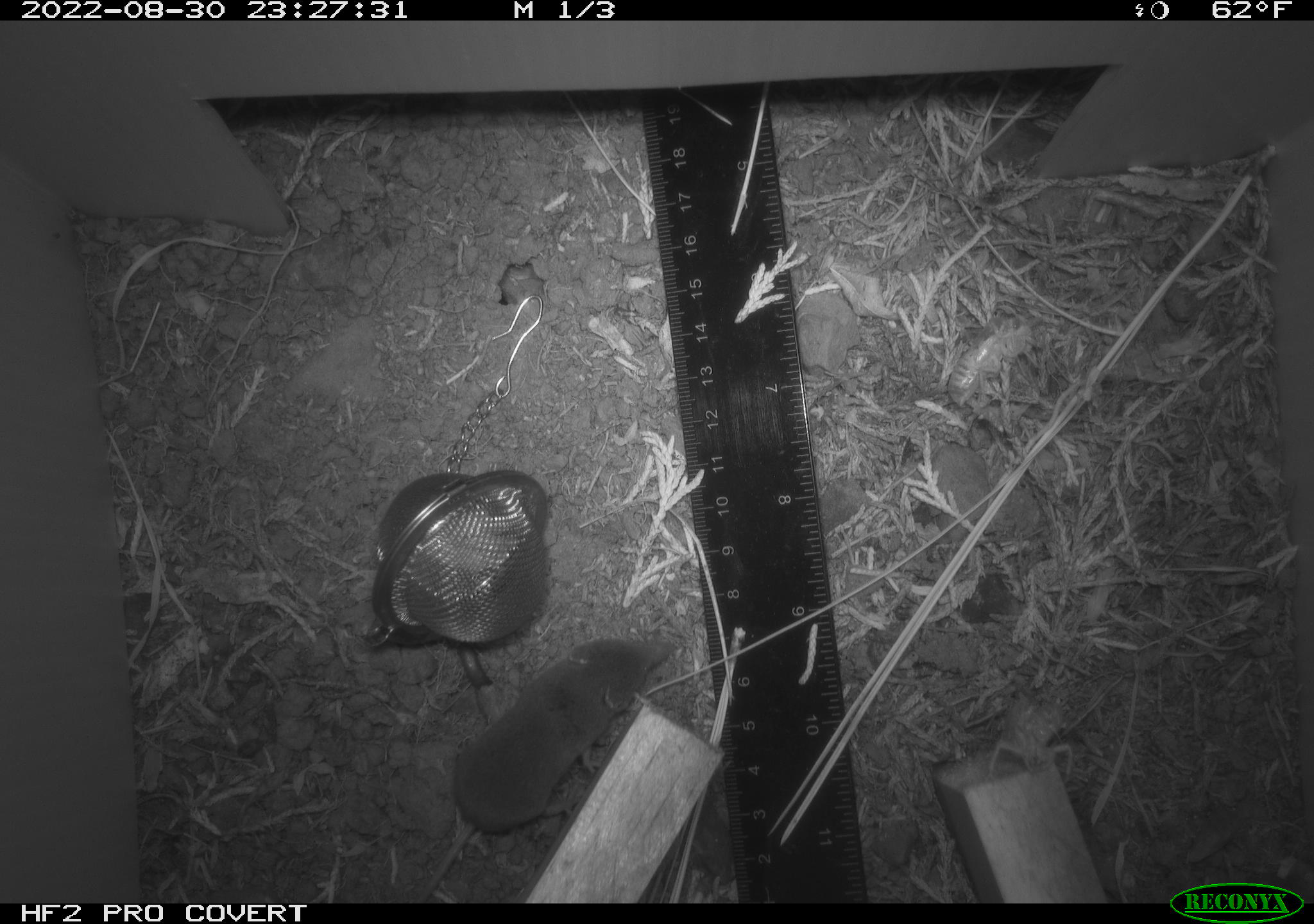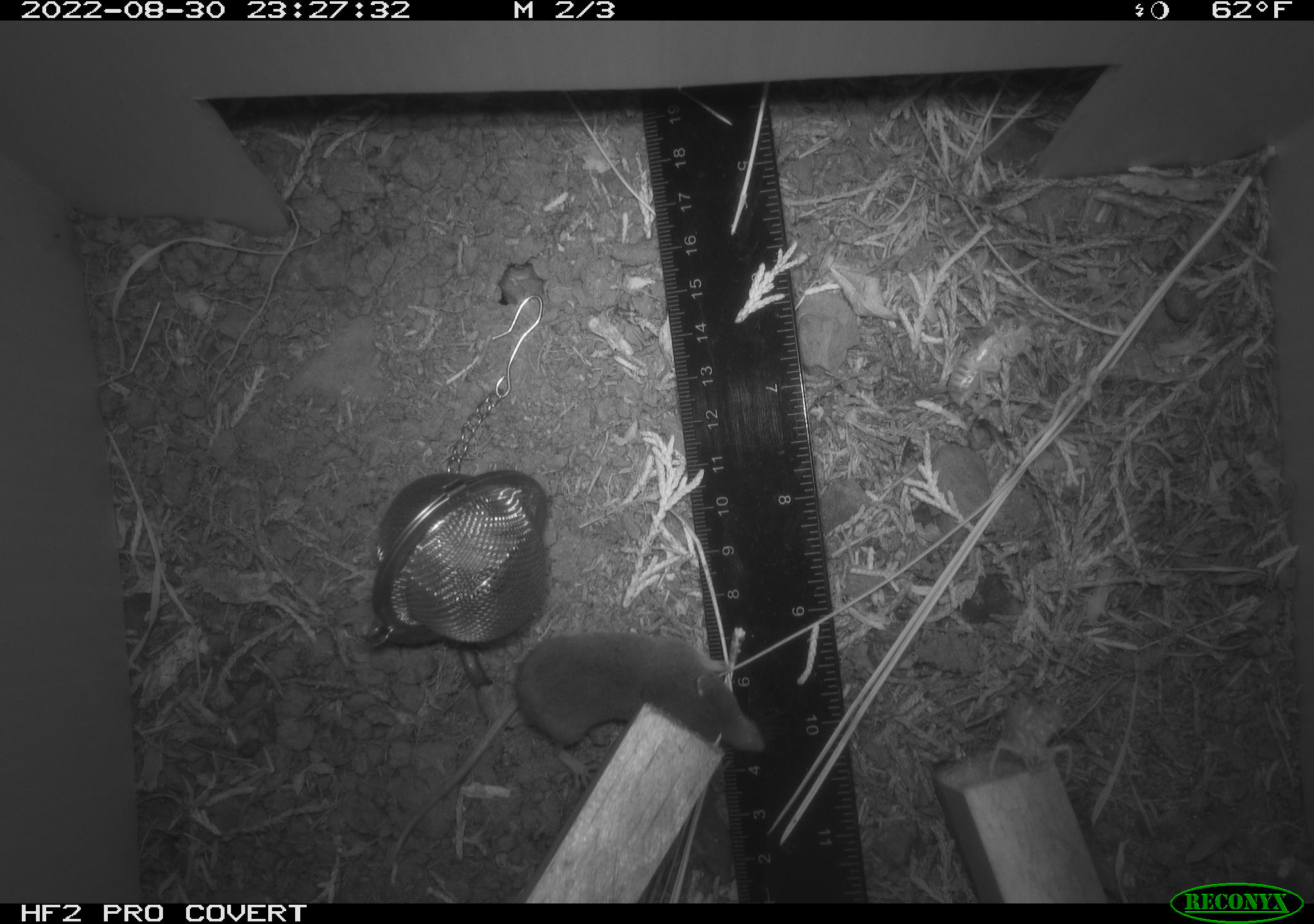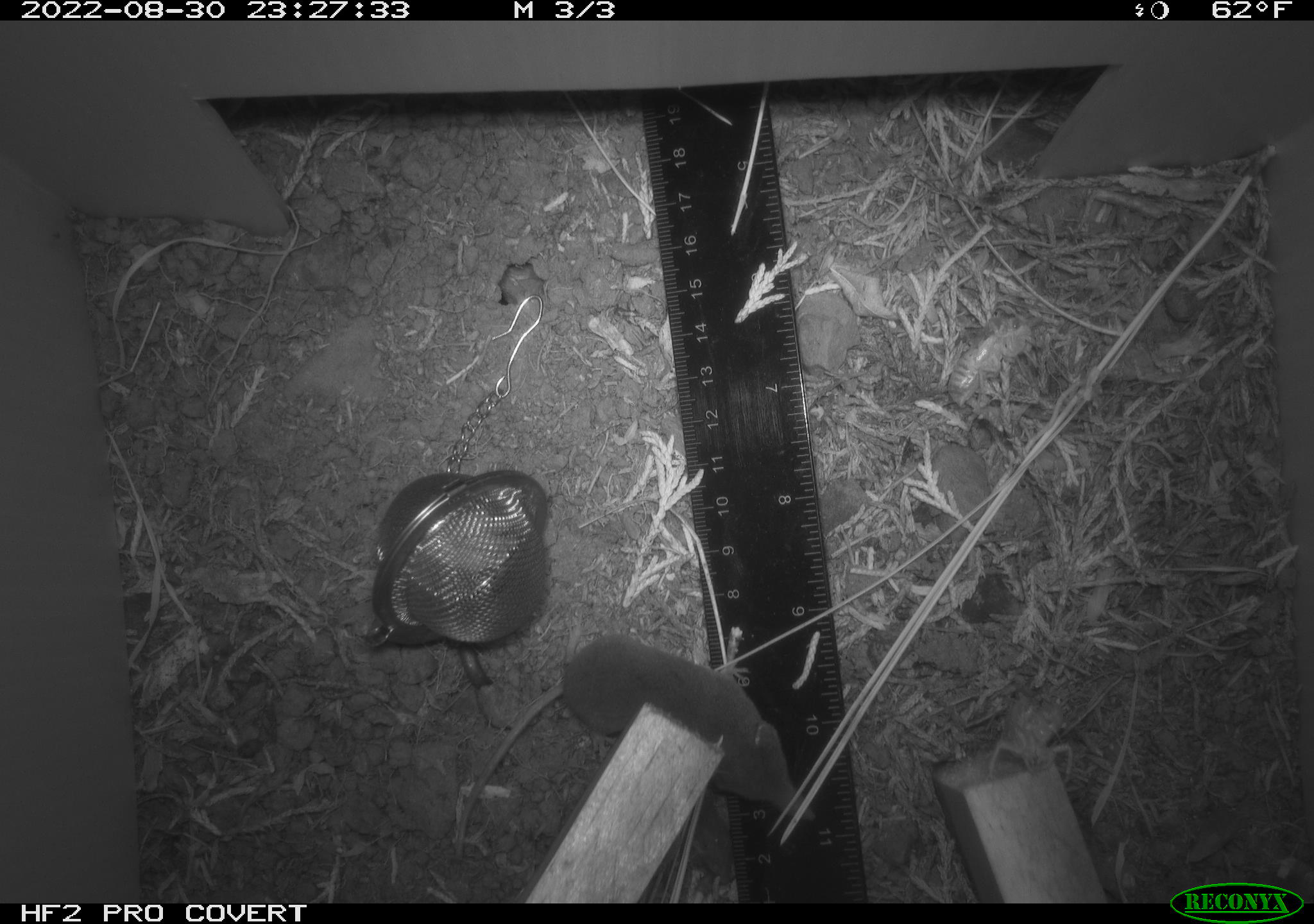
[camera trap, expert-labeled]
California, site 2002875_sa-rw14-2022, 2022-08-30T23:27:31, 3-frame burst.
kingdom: Animalia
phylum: Chordata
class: Mammalia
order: Eulipotyphla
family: Soricidae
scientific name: Soricidae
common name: shrews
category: soricidae family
Soricidae family (shrews) (Soricidae).